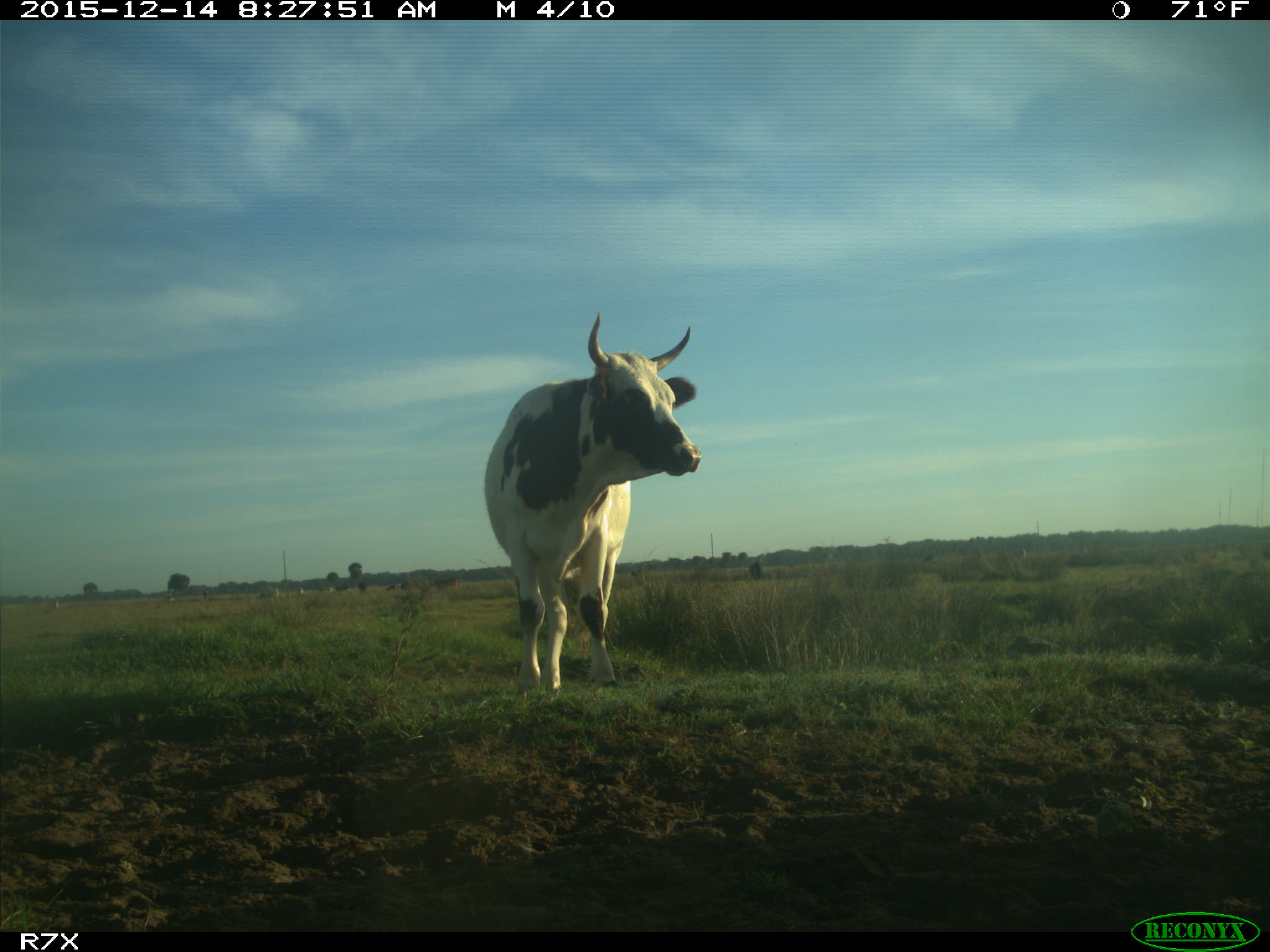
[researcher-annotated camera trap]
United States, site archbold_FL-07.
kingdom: Animalia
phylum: Chordata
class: Mammalia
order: Artiodactyla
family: Bovidae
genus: Bos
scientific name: Bos taurus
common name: domestic cow